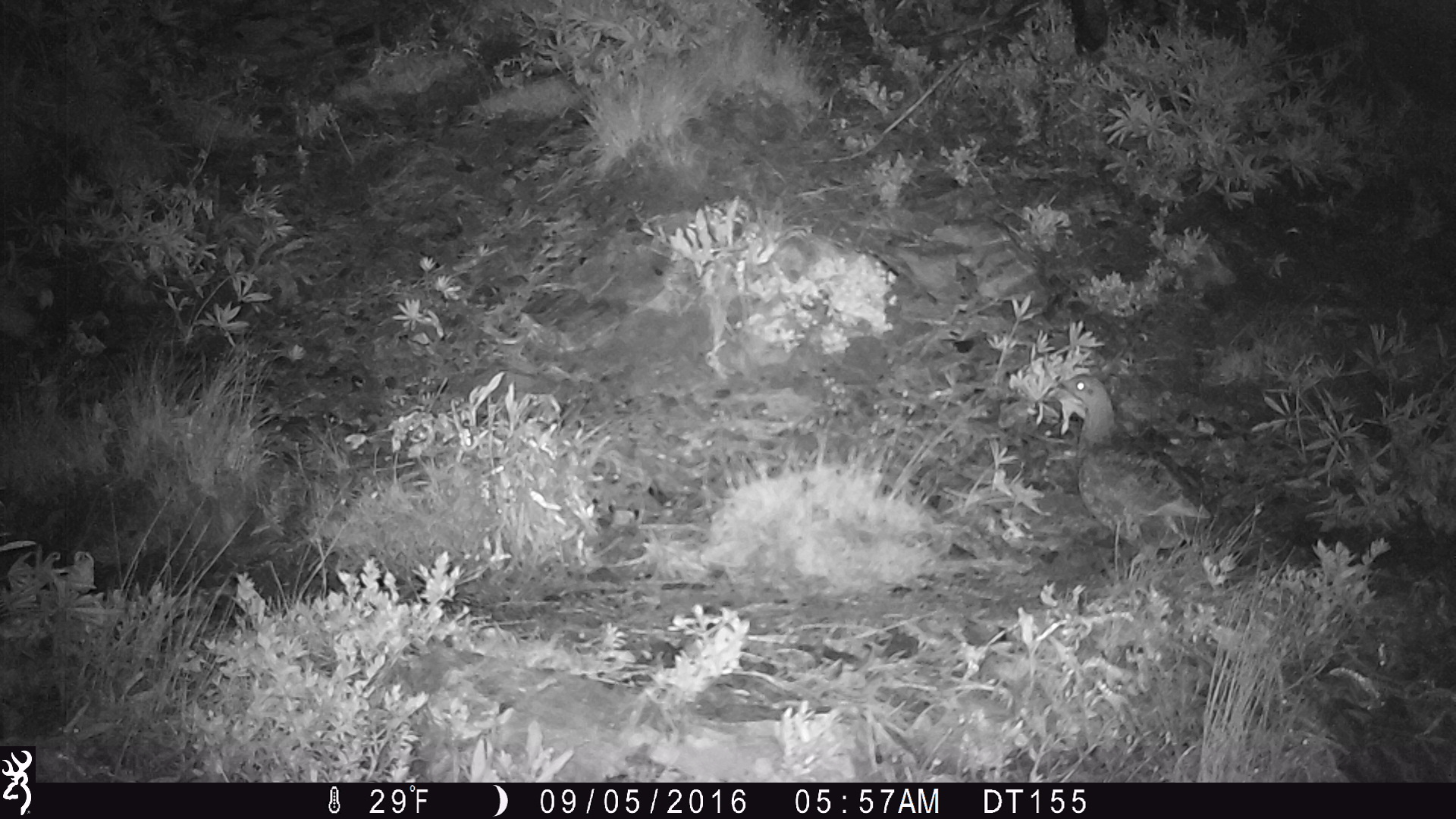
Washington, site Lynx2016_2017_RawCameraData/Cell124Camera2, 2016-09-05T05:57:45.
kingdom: Animalia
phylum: Chordata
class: Aves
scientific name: Aves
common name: birds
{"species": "Aves (birds)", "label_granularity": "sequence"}